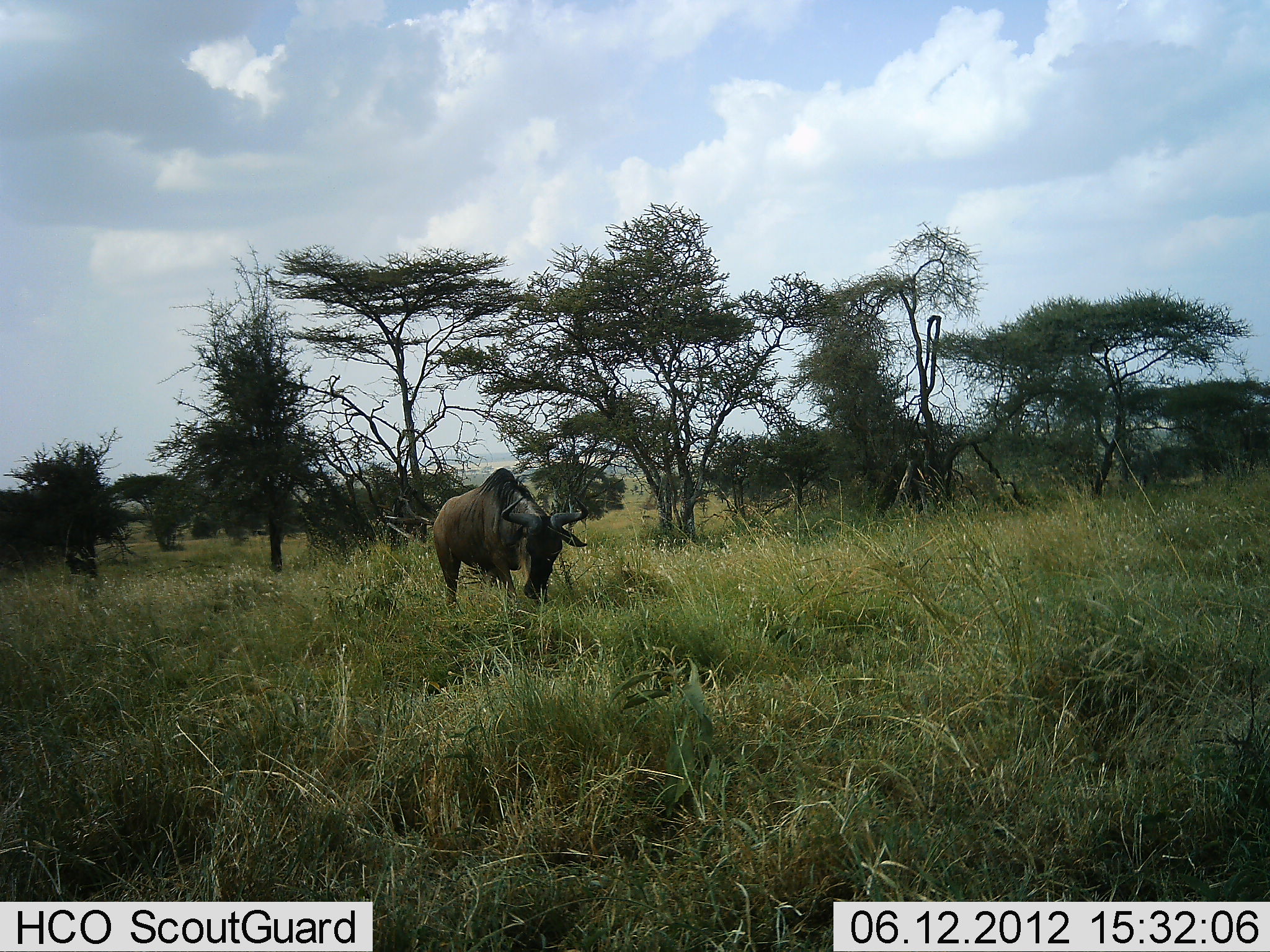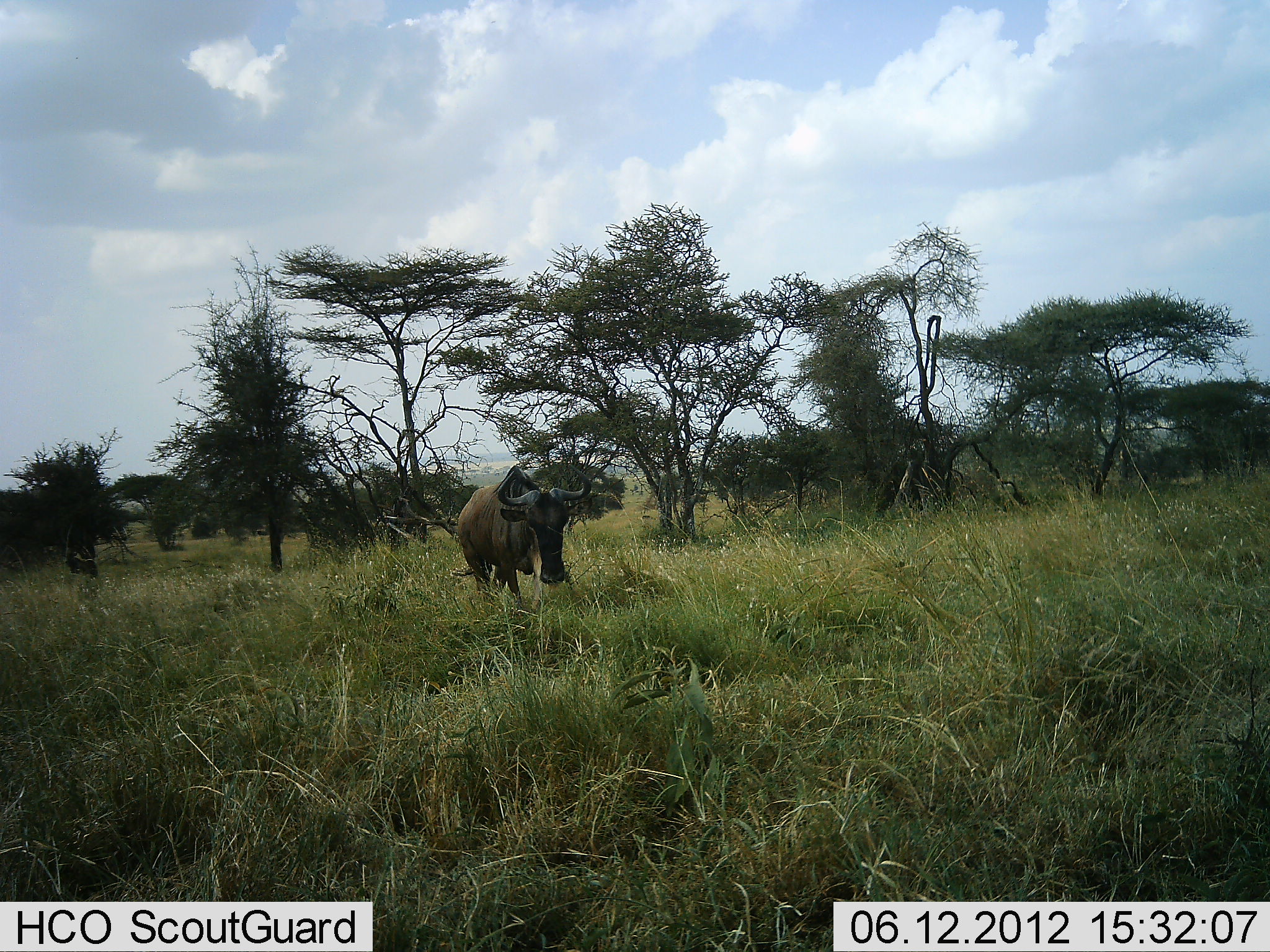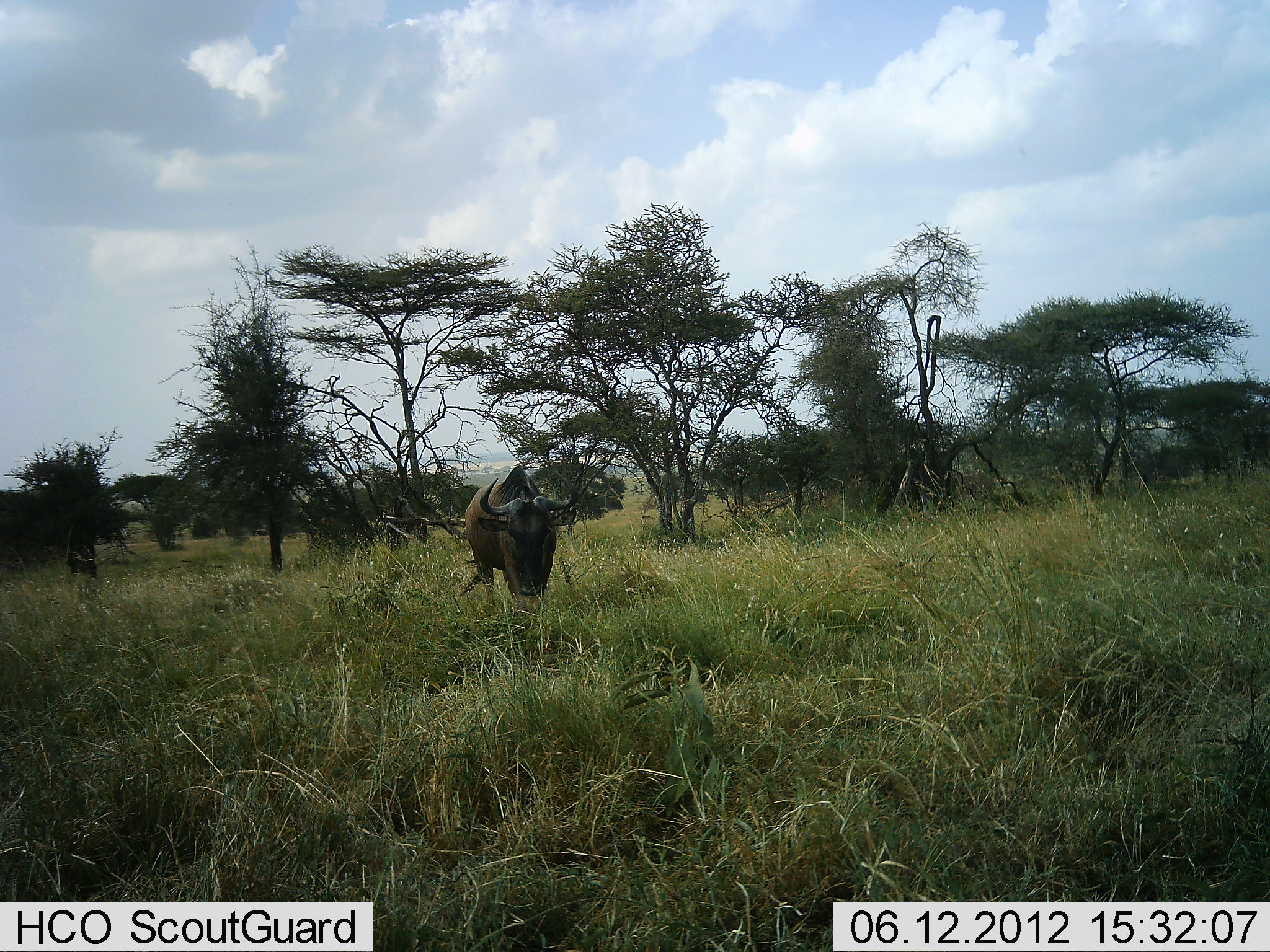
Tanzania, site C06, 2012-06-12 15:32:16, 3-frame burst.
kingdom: Animalia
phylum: Chordata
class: Mammalia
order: Artiodactyla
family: Bovidae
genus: Connochaetes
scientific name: Connochaetes taurinus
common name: blue wildebeest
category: wildebeest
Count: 1.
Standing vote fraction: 40%.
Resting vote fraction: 0%.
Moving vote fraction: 90%.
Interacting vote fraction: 0%.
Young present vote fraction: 0%.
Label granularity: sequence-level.